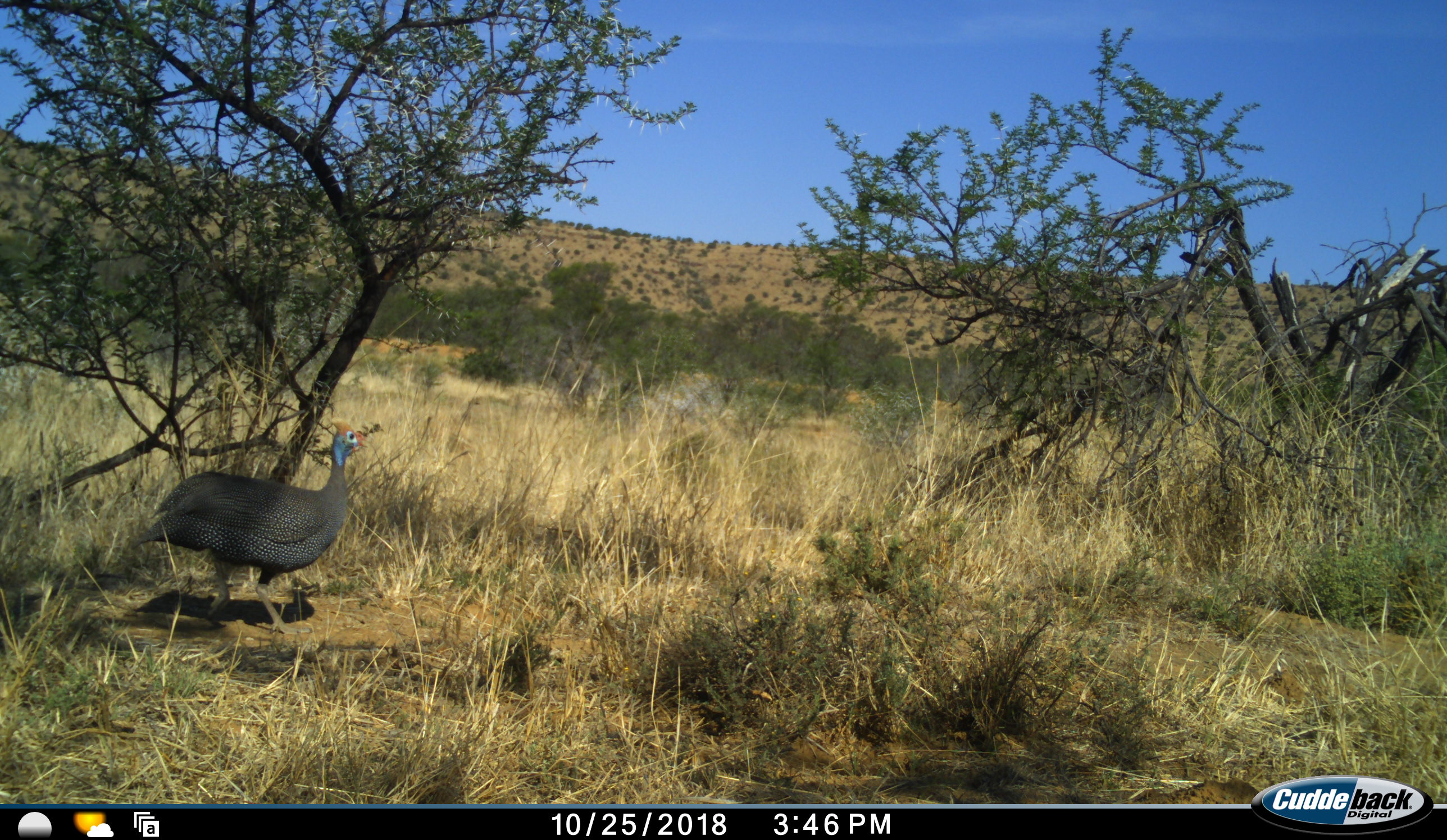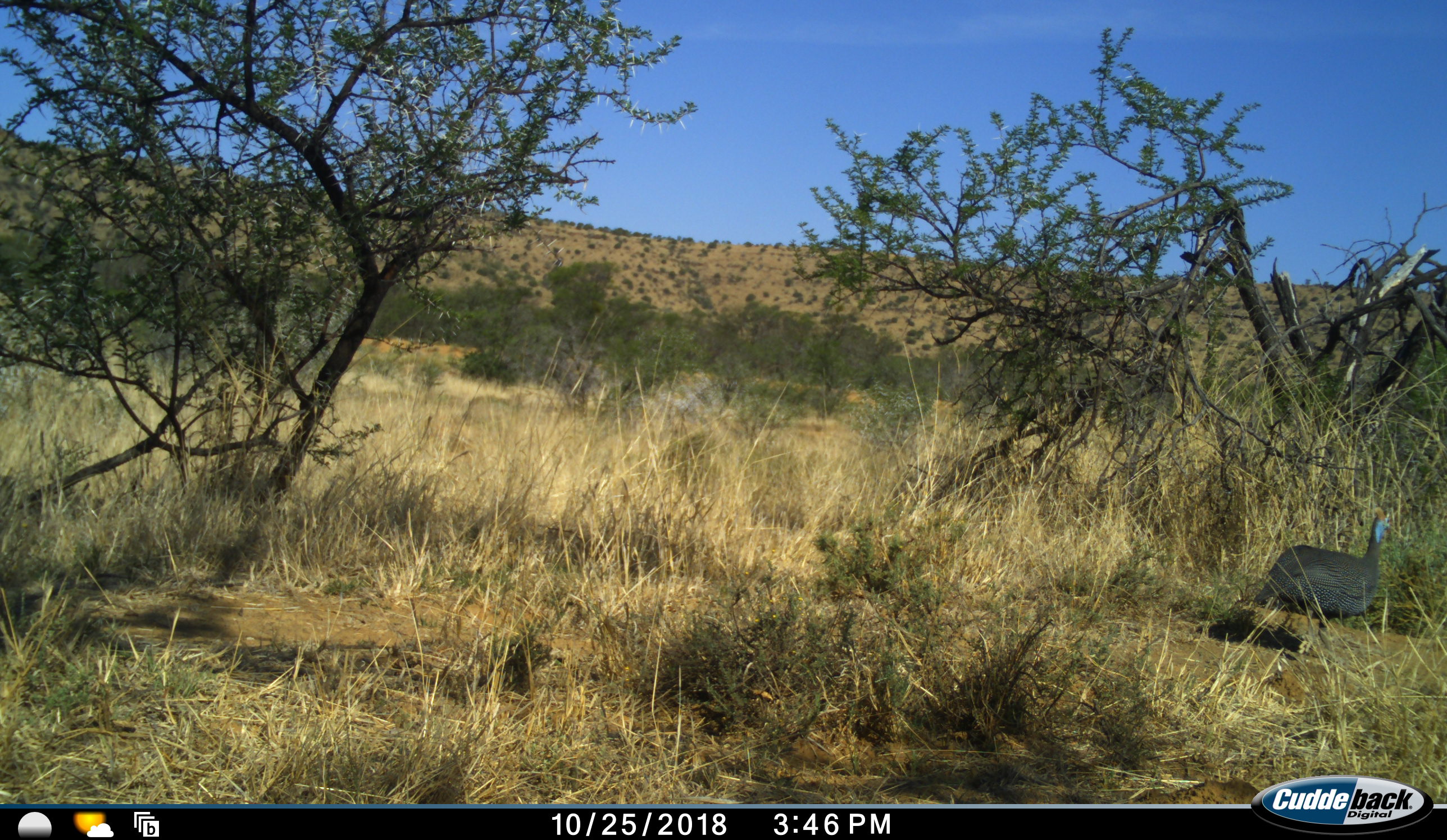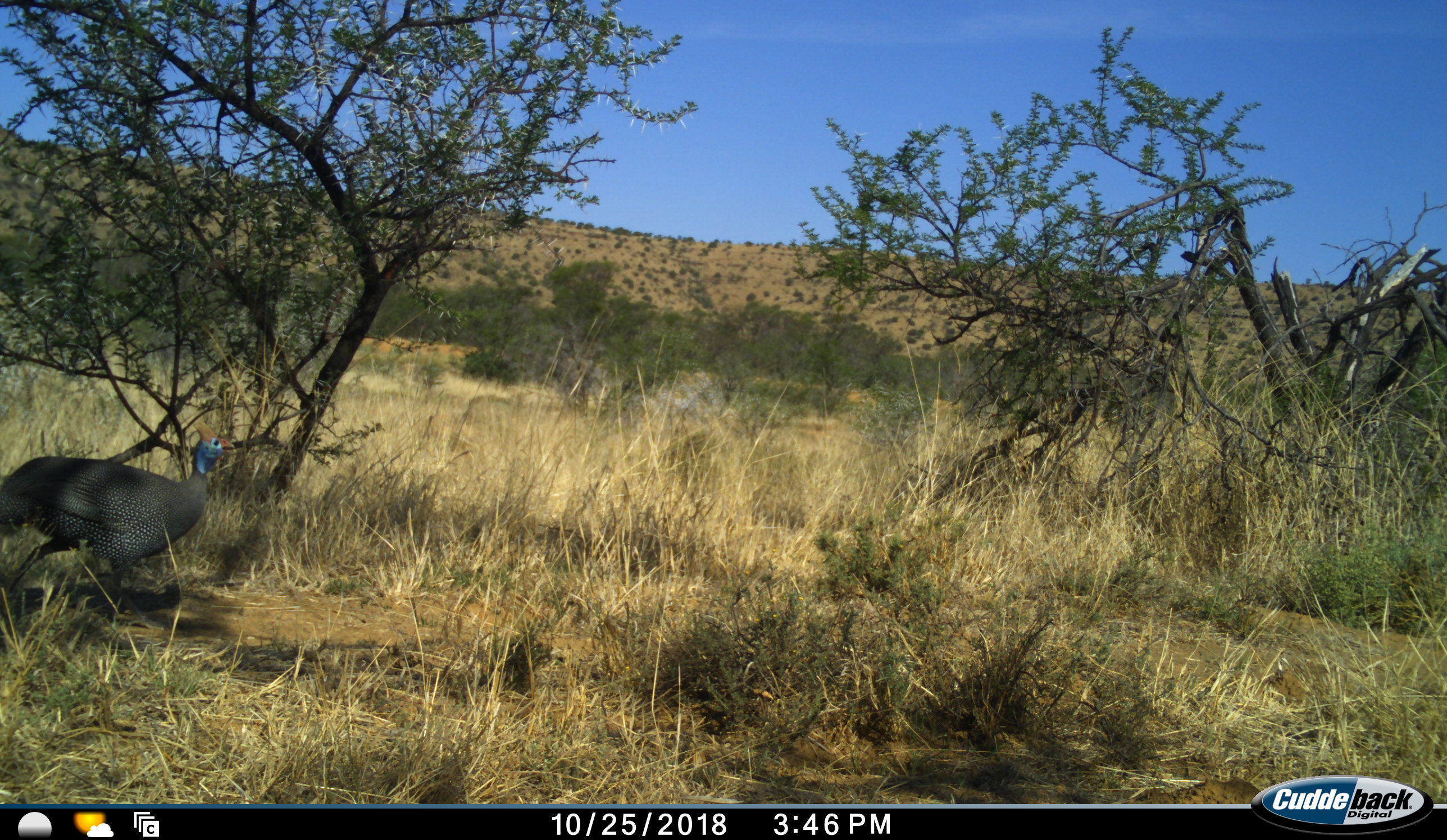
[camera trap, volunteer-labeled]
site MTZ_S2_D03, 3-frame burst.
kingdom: Animalia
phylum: Chordata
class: Aves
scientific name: Aves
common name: bird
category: birdother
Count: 1.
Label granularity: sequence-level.